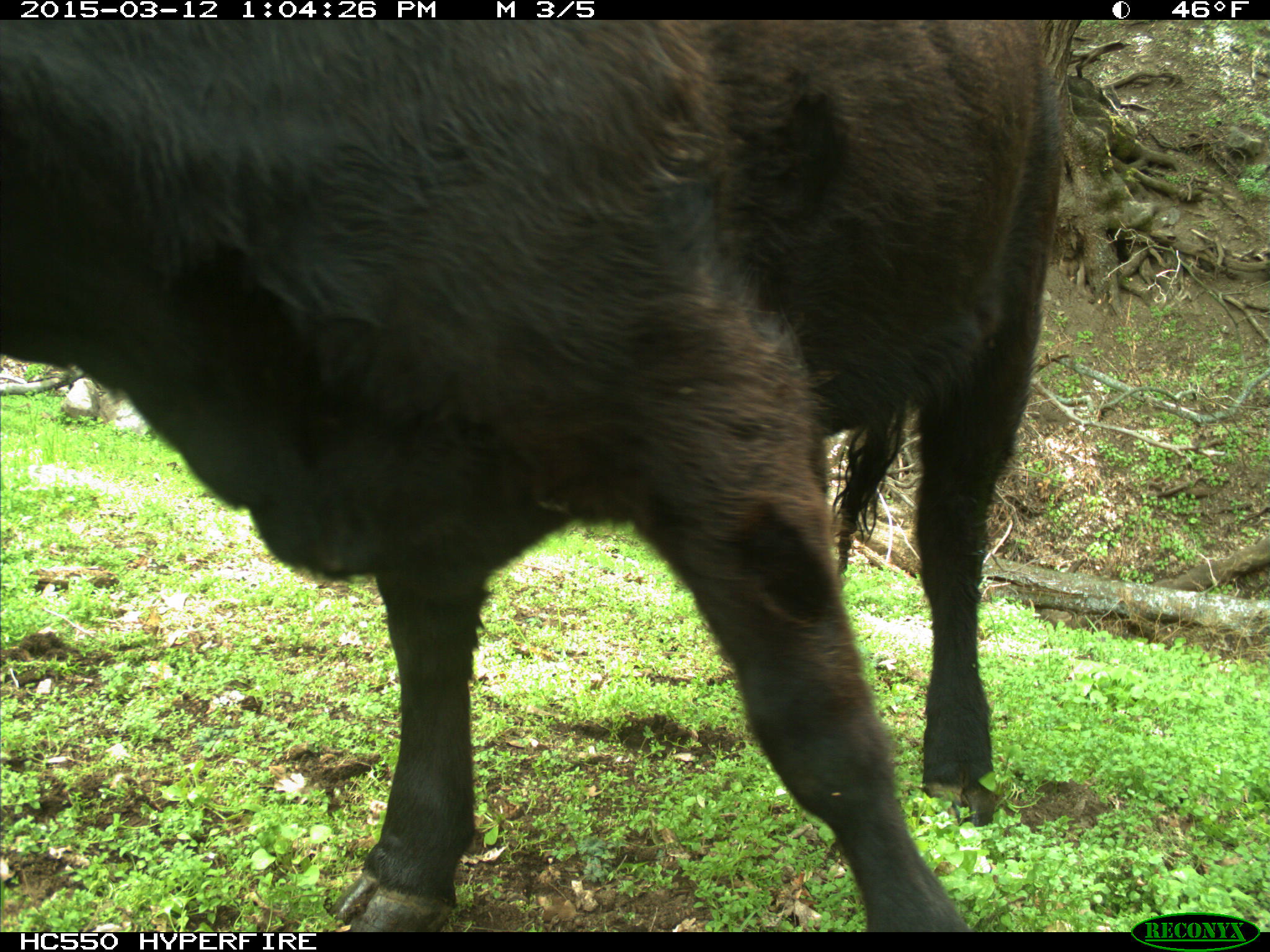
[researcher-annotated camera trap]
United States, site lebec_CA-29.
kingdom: Animalia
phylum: Chordata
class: Mammalia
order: Artiodactyla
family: Bovidae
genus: Bos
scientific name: Bos taurus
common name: domestic cow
Bos taurus (domestic cow).